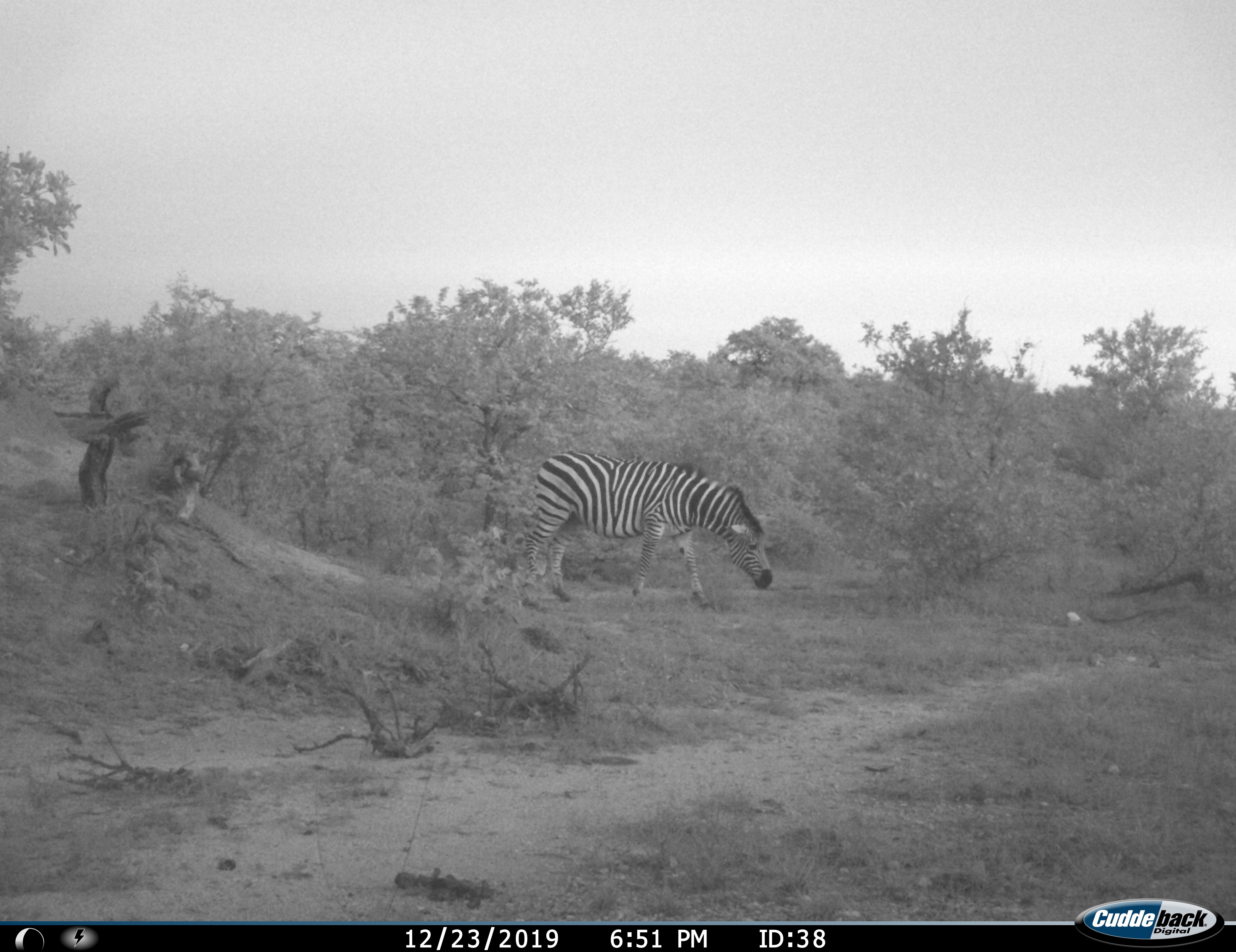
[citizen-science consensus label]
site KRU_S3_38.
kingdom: Animalia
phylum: Chordata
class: Mammalia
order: Perissodactyla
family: Equidae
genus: Equus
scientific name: Equus quagga burchellii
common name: burchell's zebra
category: zebraburchells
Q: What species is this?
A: Zebraburchells (burchell's zebra) (Equus quagga burchellii).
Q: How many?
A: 1.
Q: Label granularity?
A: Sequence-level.